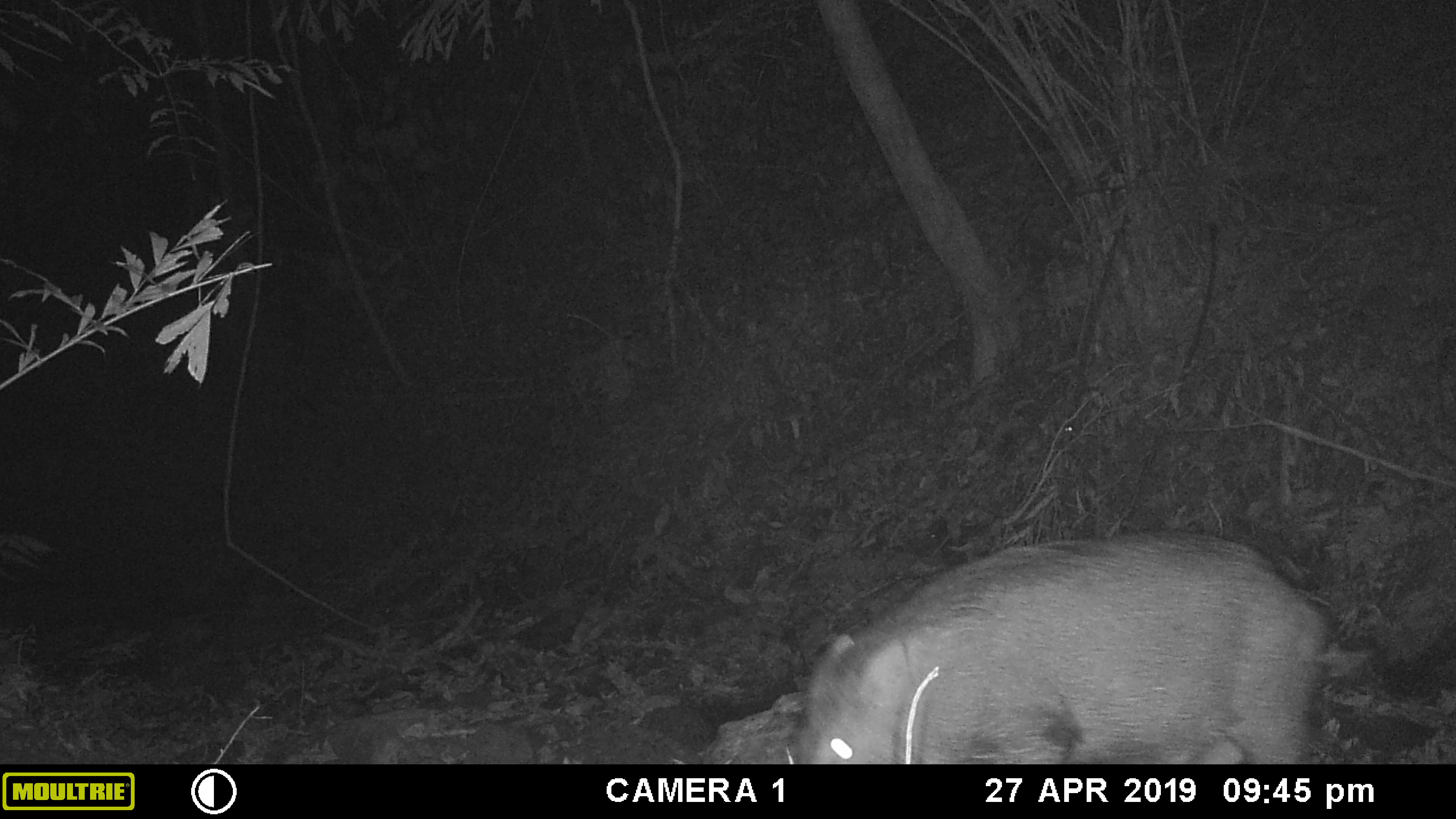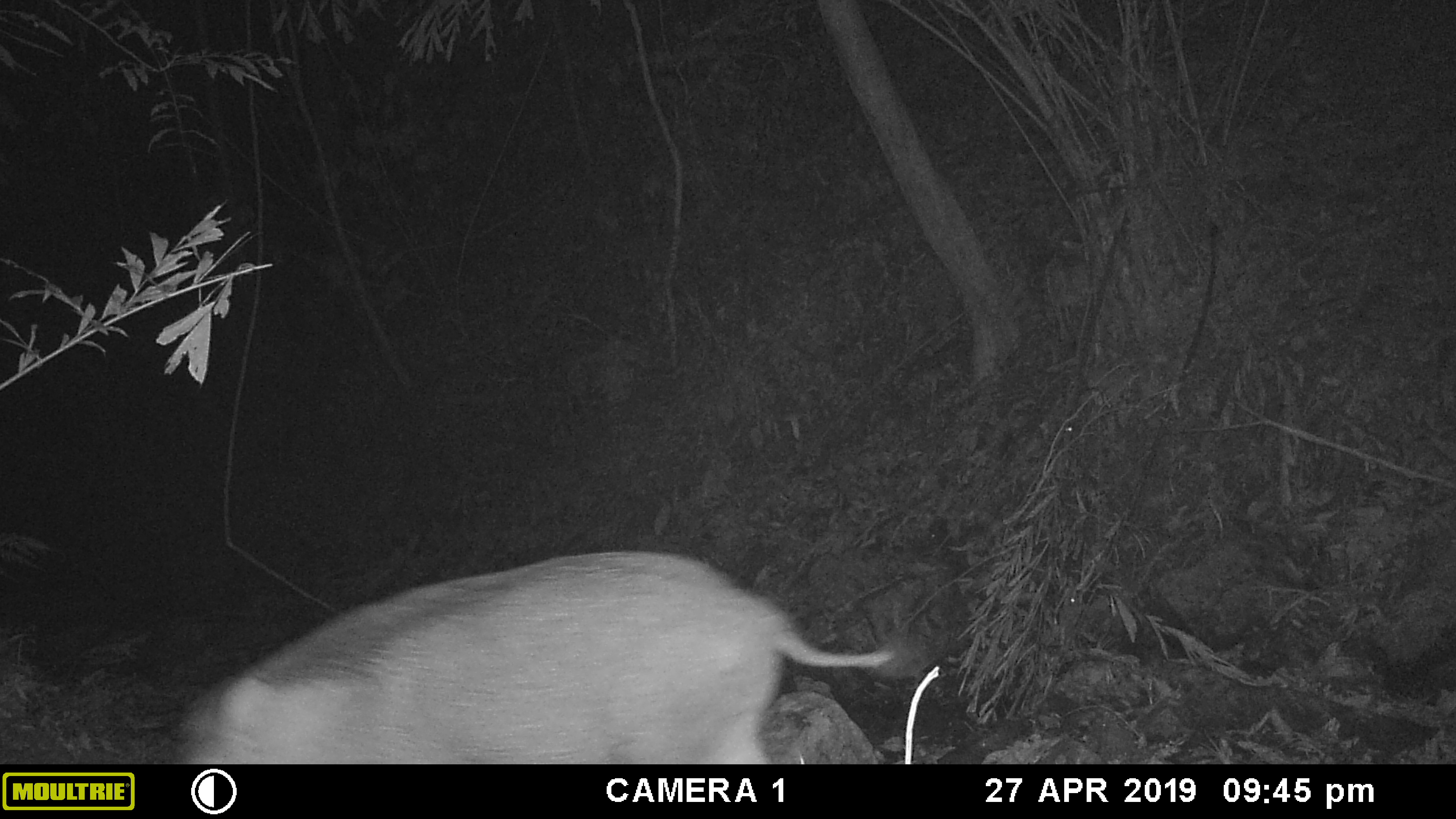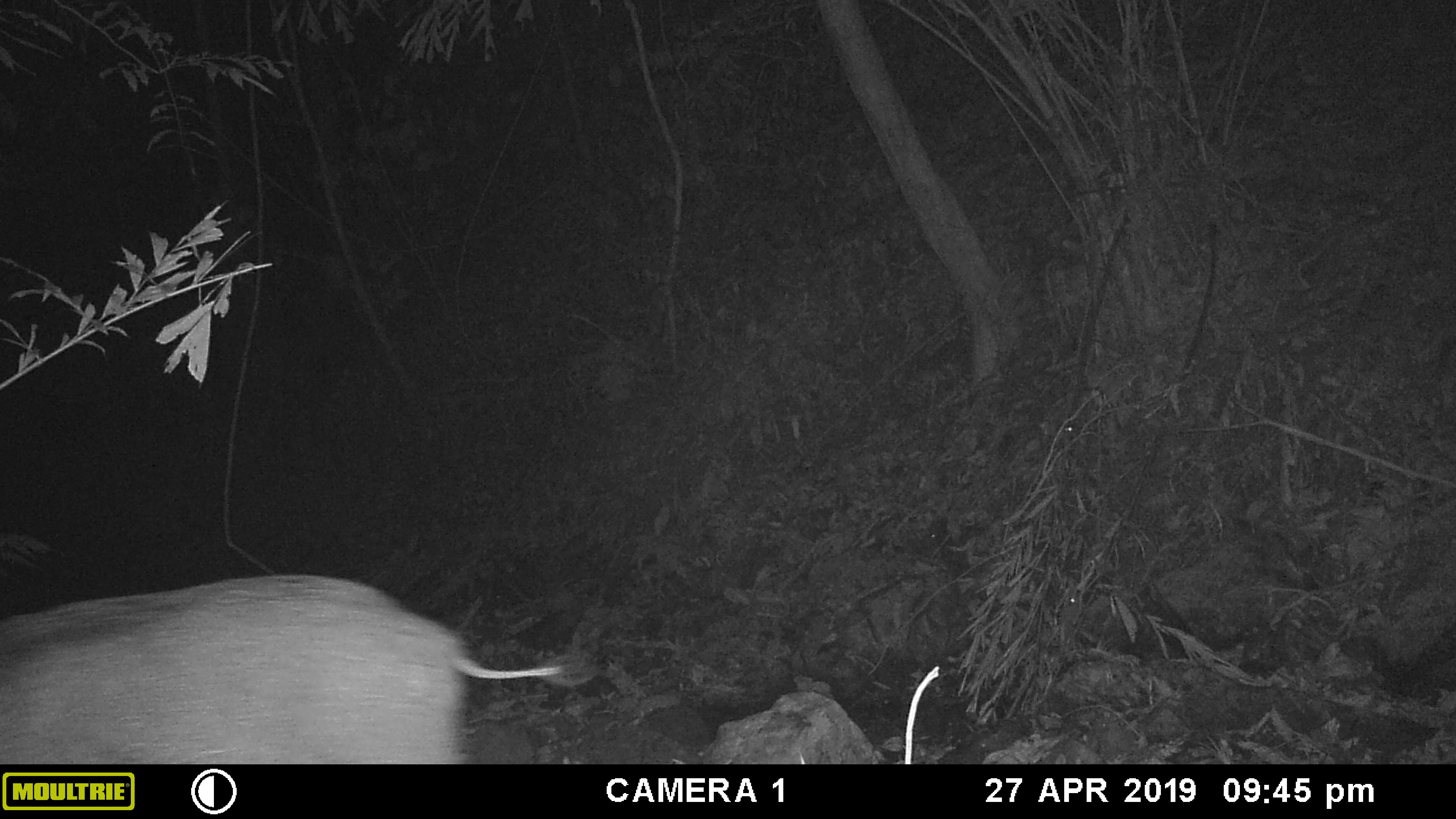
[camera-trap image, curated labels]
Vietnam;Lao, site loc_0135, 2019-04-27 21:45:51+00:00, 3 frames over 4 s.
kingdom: Animalia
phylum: Chordata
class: Mammalia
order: Artiodactyla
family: Suidae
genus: Sus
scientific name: Sus scrofa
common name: eurasian wild pig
Eurasian wild pig (Sus scrofa). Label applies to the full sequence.